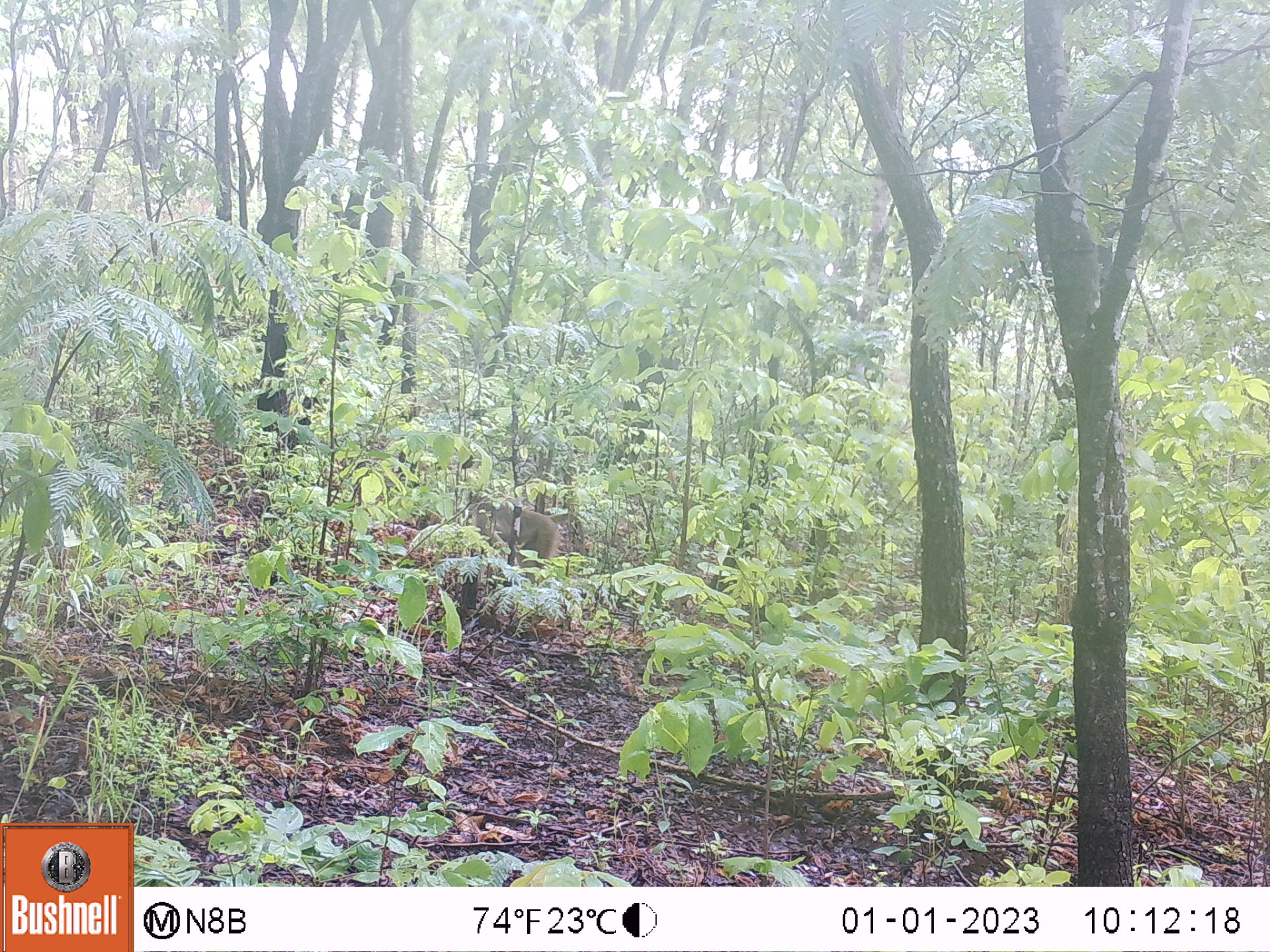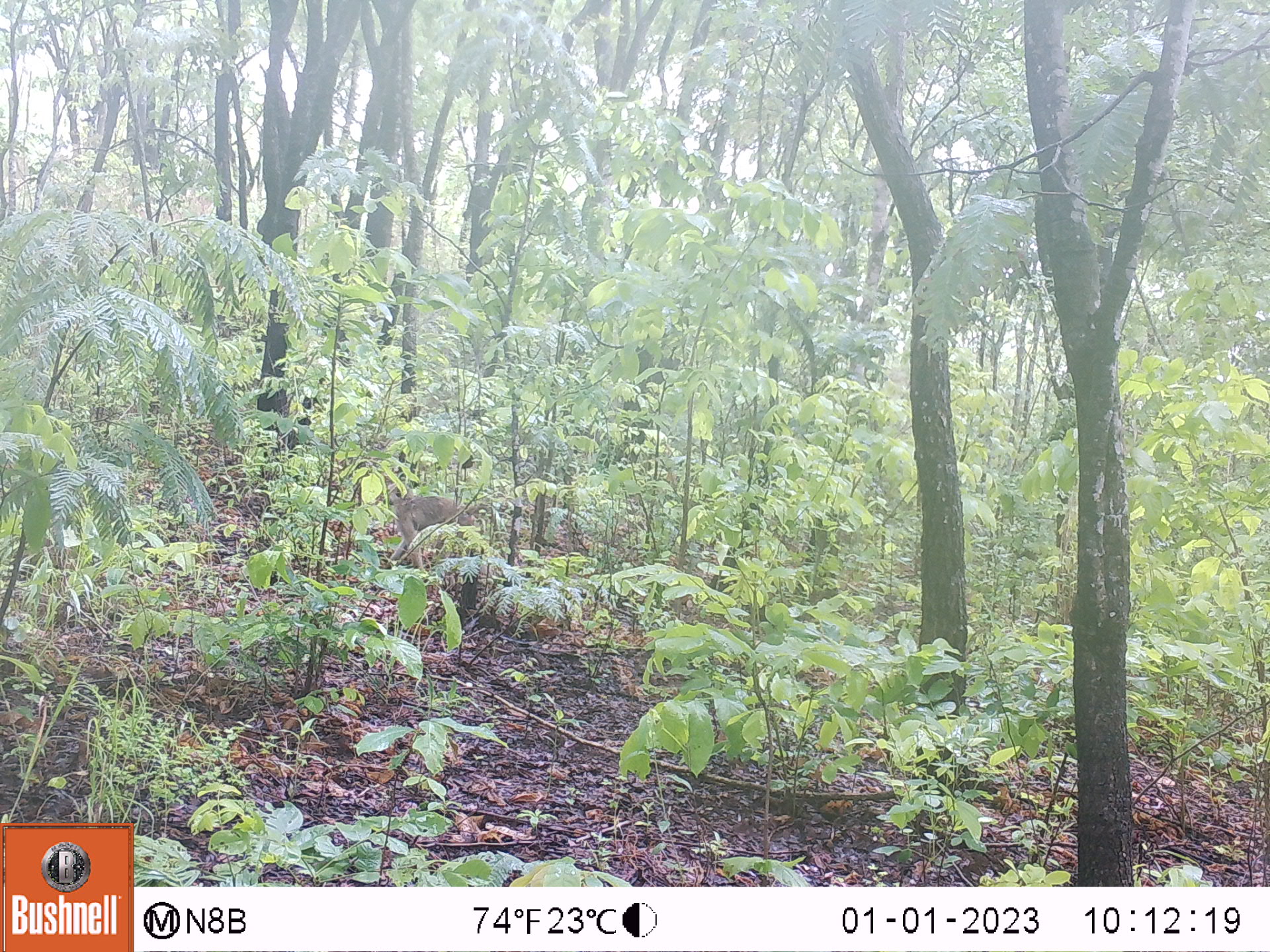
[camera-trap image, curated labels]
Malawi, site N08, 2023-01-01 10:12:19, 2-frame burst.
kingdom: Animalia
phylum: Chordata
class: Mammalia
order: Primates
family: Cercopithecidae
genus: Papio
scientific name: Papio cynocephalus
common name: yellow baboon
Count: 1.